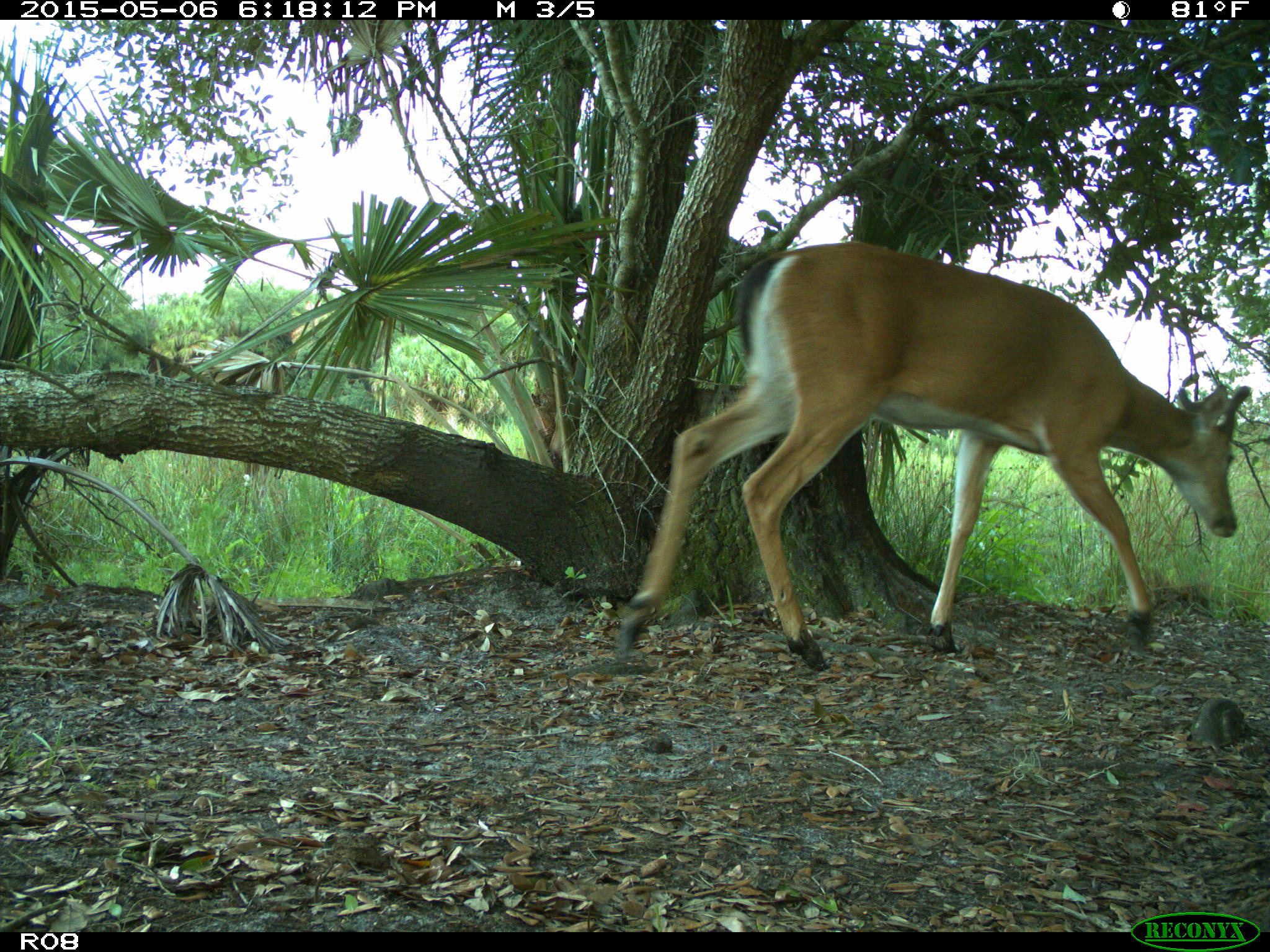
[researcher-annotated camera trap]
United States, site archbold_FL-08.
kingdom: Animalia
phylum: Chordata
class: Mammalia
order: Artiodactyla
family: Cervidae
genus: Odocoileus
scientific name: Odocoileus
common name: deer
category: unidentified deer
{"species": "unidentified deer (deer) (Odocoileus)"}